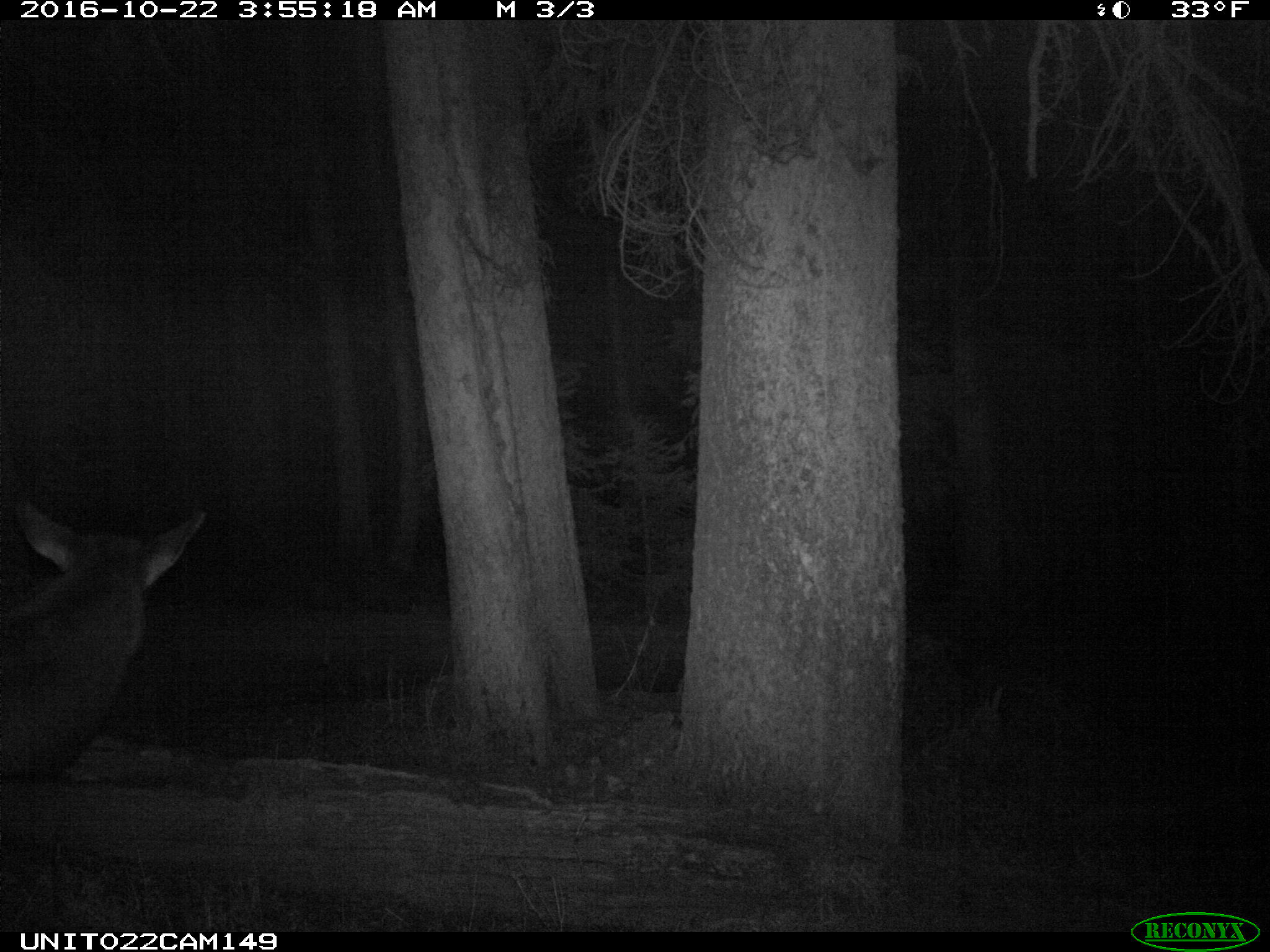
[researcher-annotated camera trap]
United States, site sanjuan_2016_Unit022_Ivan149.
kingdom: Animalia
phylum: Chordata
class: Mammalia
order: Artiodactyla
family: Cervidae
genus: Cervus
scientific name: Cervus elaphus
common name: red deer